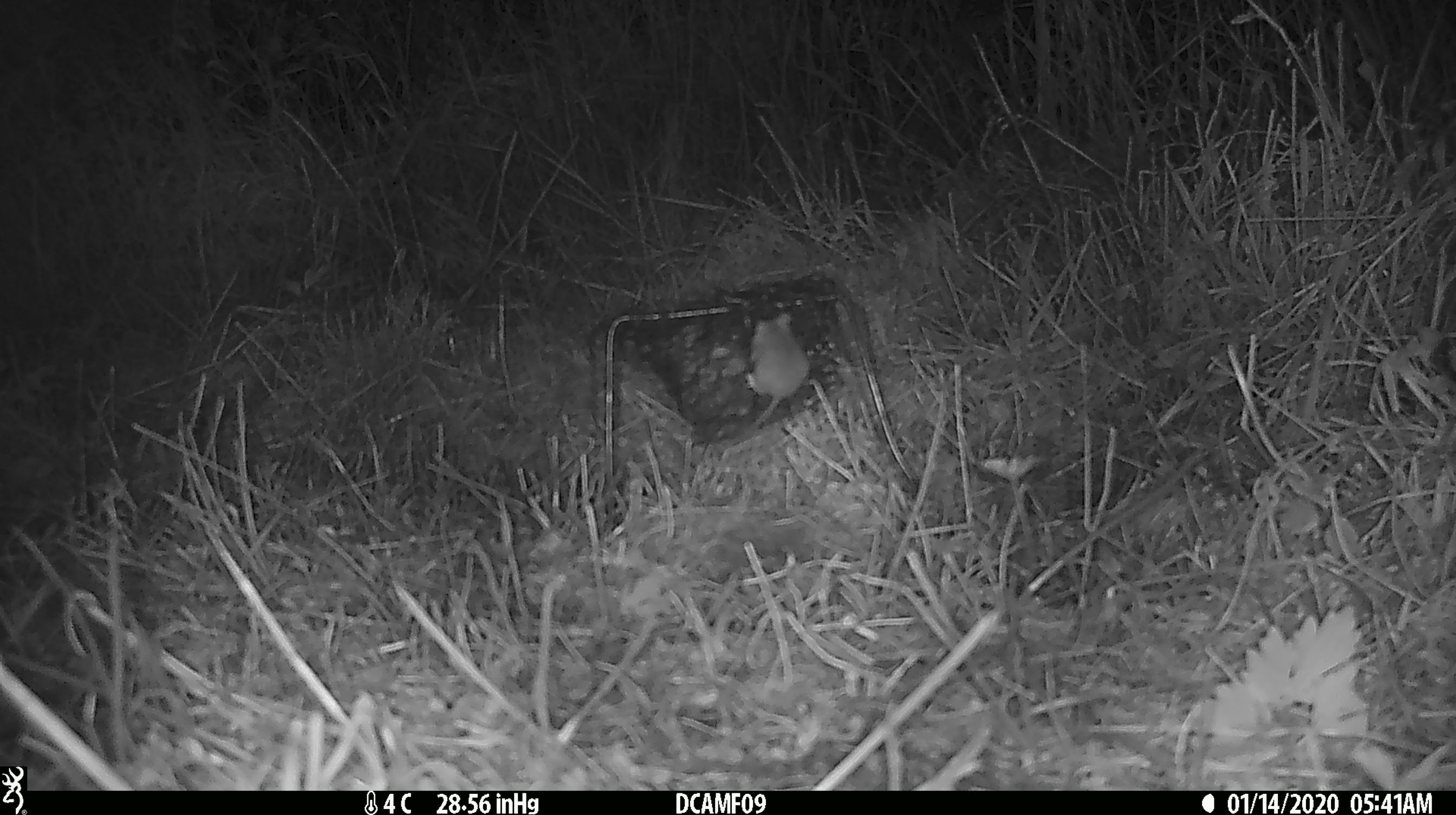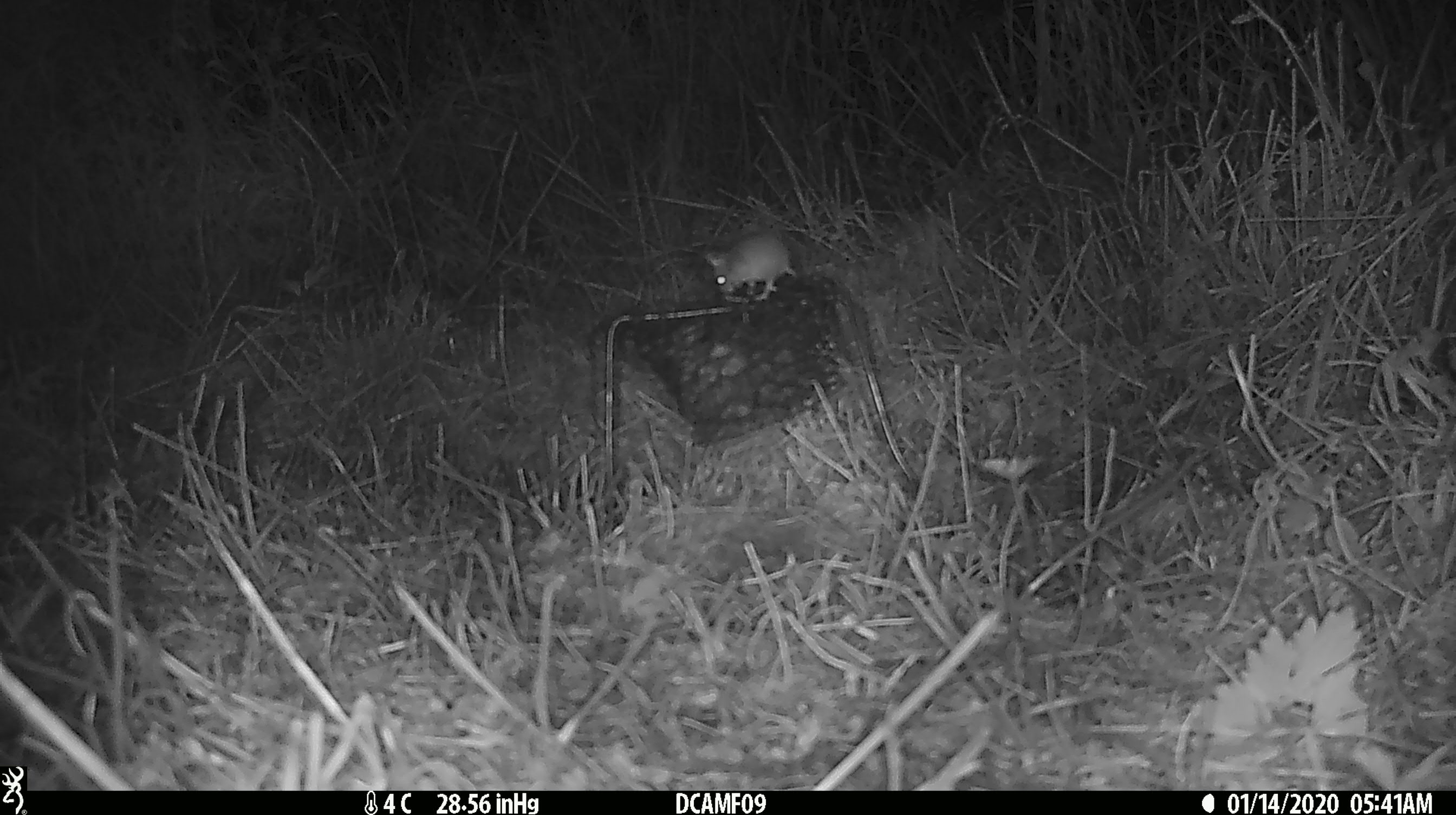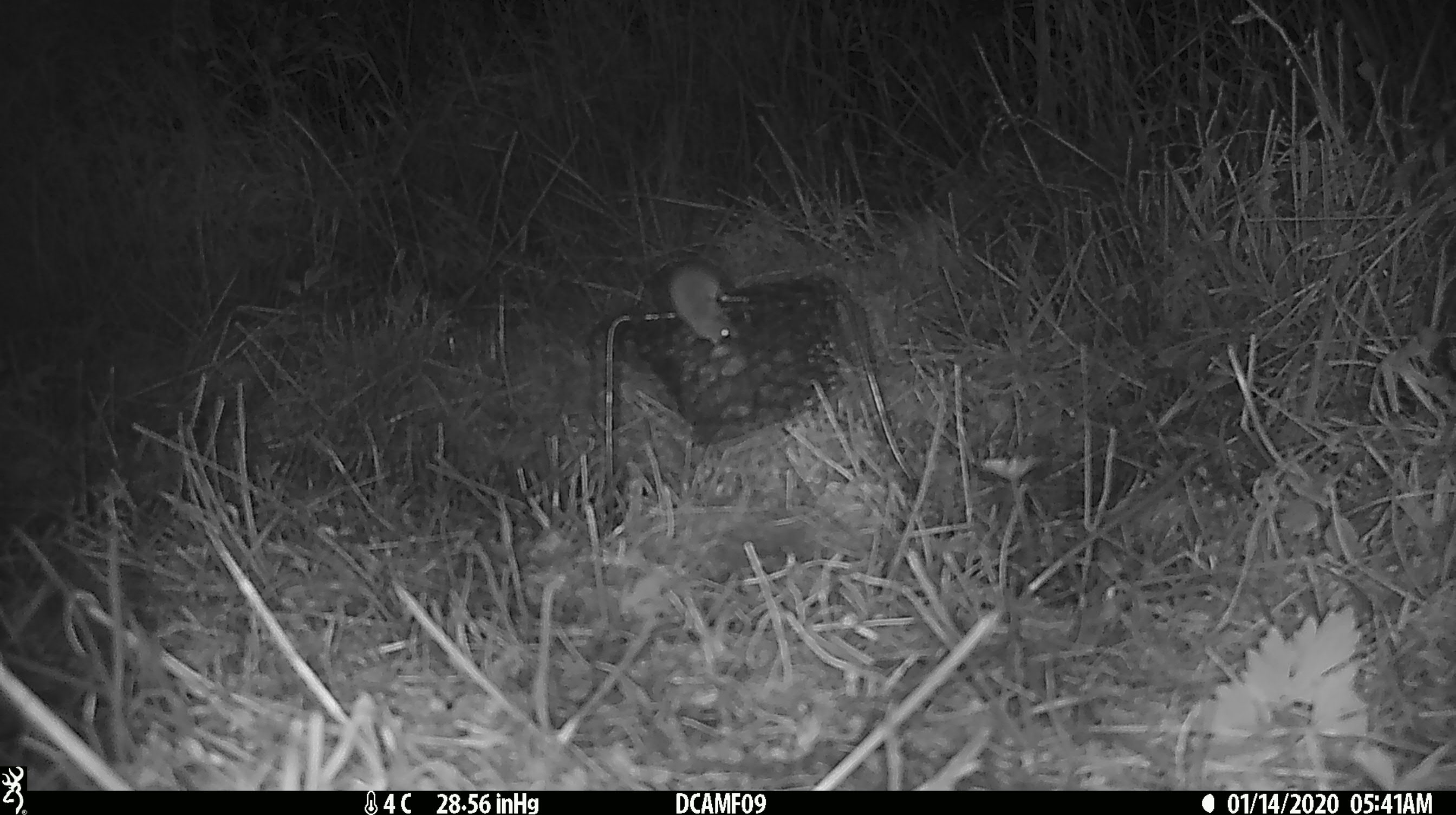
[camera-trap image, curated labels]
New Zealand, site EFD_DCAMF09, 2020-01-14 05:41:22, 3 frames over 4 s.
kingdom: Animalia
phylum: Chordata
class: Mammalia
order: Rodentia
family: Muridae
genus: Mus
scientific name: Mus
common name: mouse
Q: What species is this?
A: Mouse (Mus).